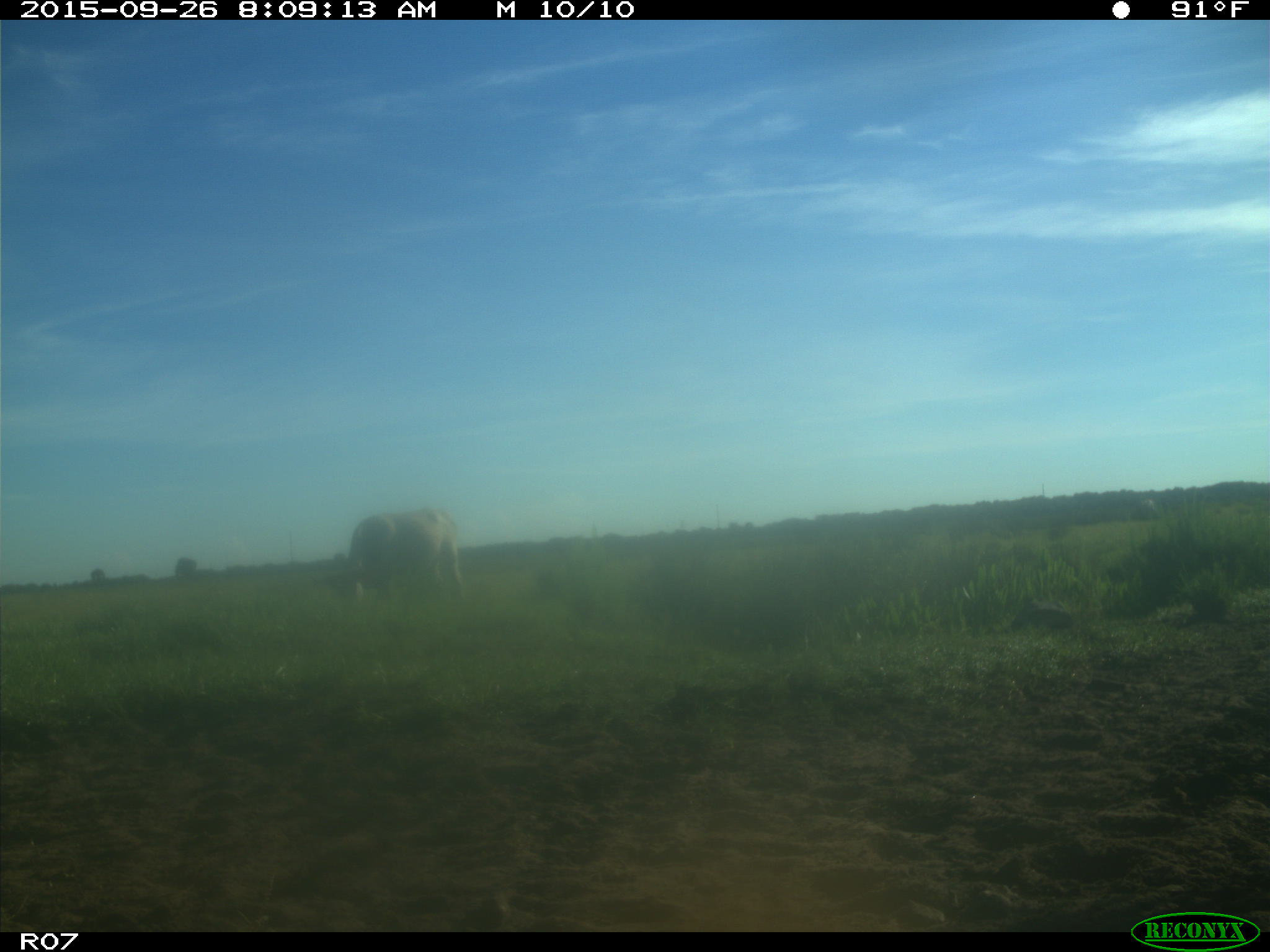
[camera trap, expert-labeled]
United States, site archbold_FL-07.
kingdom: Animalia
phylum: Chordata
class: Mammalia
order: Artiodactyla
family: Bovidae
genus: Bos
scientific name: Bos taurus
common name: domestic cow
Bos taurus (domestic cow).